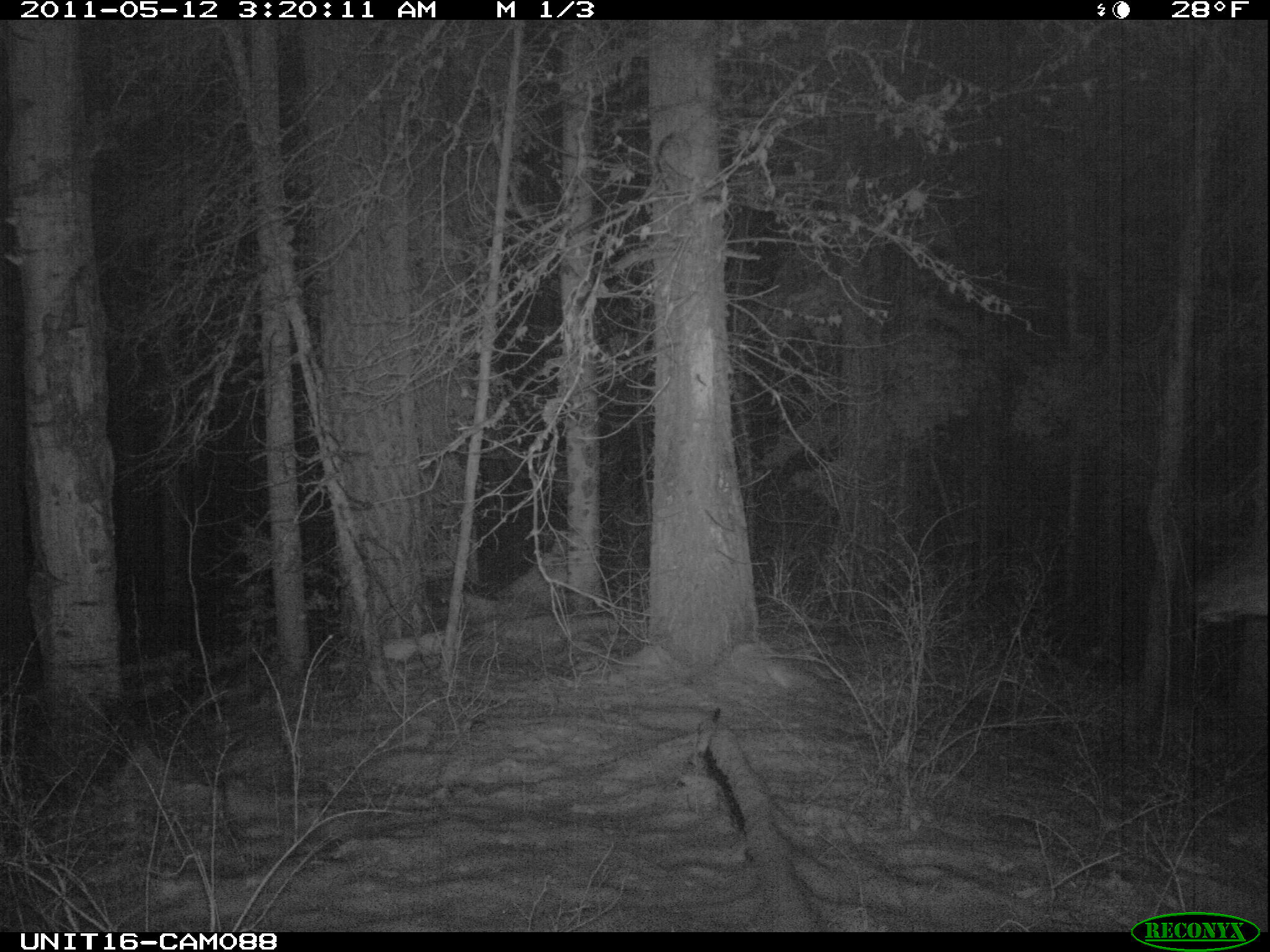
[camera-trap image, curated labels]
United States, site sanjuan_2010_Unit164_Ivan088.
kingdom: Animalia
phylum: Chordata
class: Mammalia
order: Artiodactyla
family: Cervidae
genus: Cervus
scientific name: Cervus elaphus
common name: red deer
Cervus elaphus (red deer).